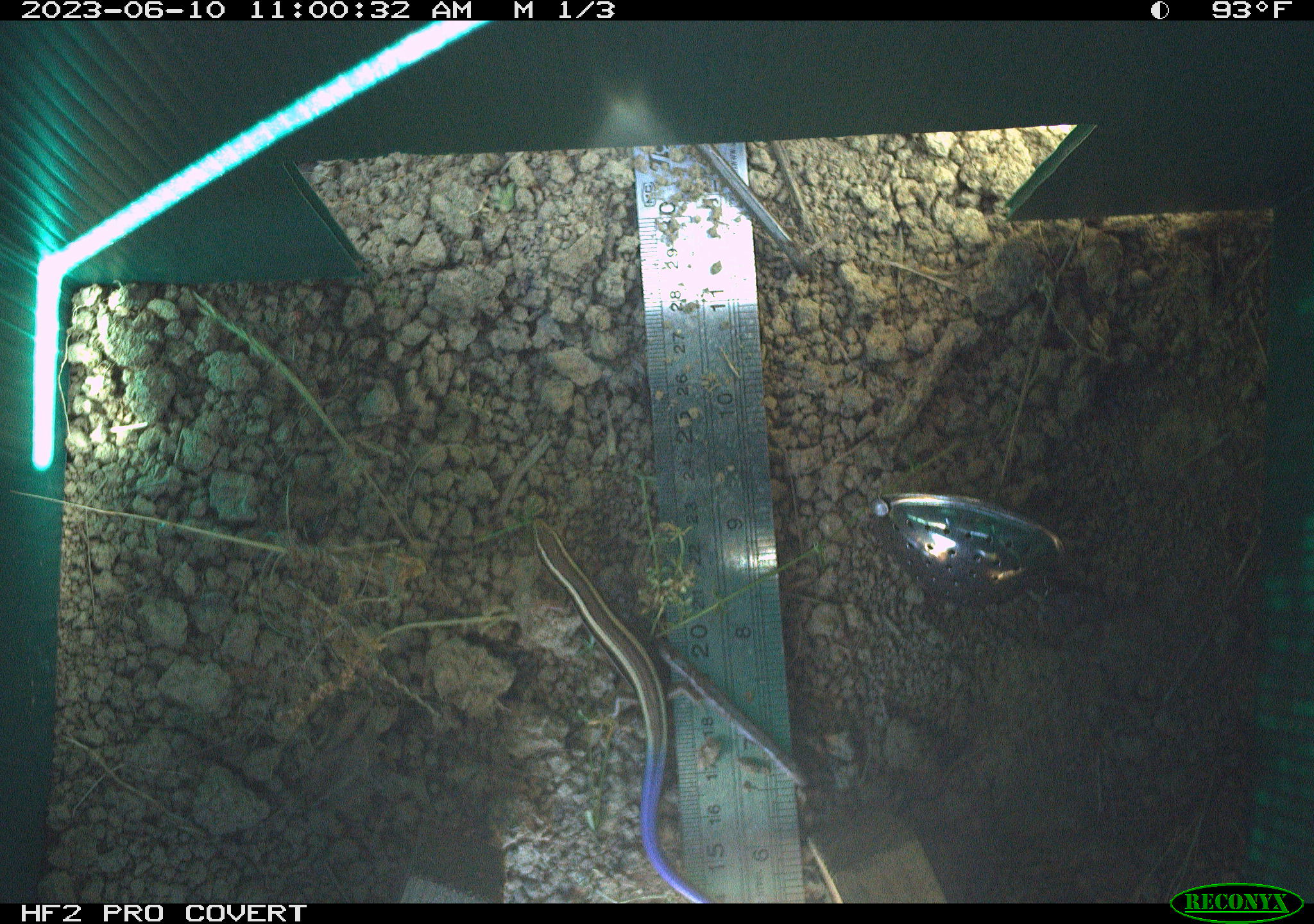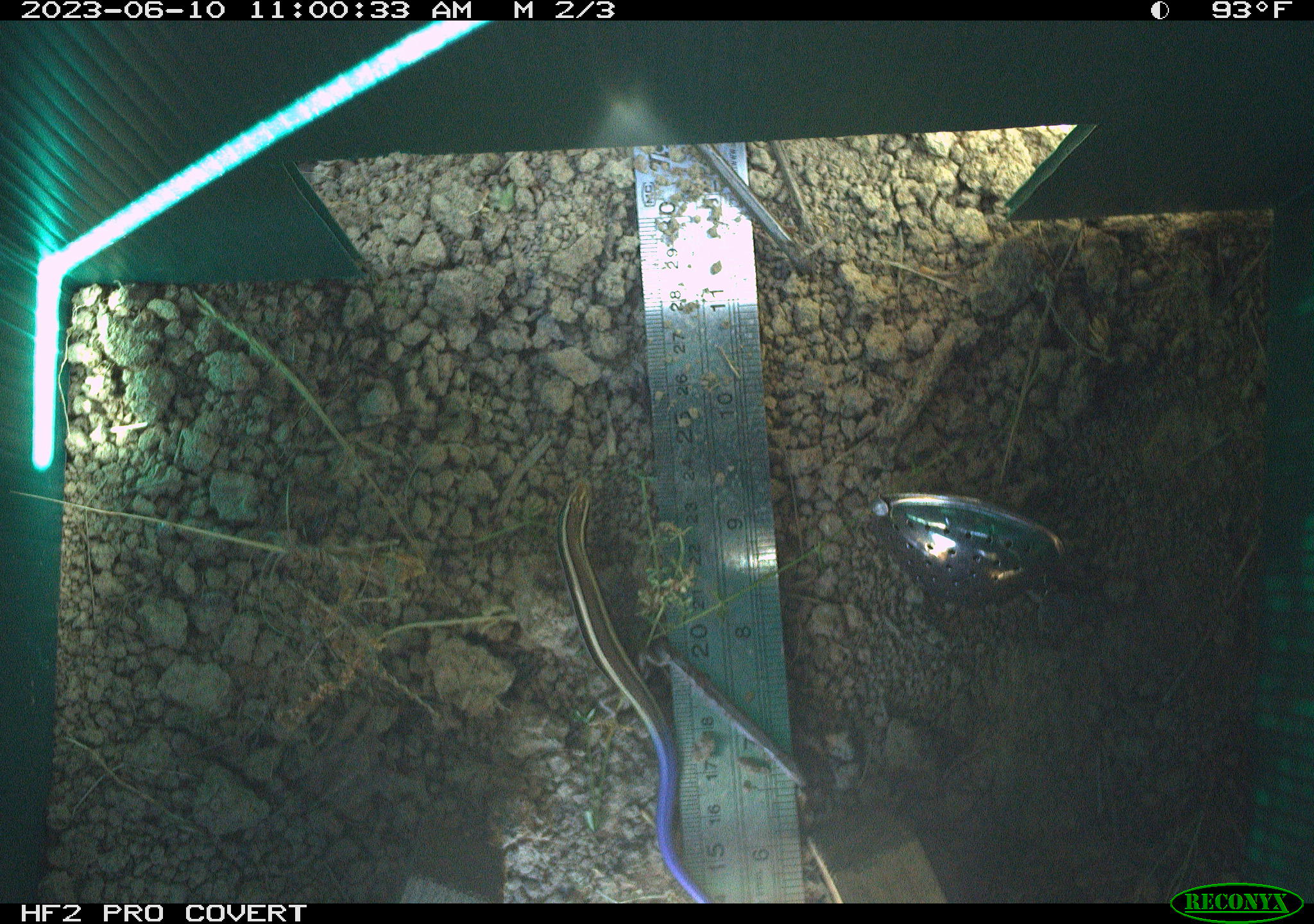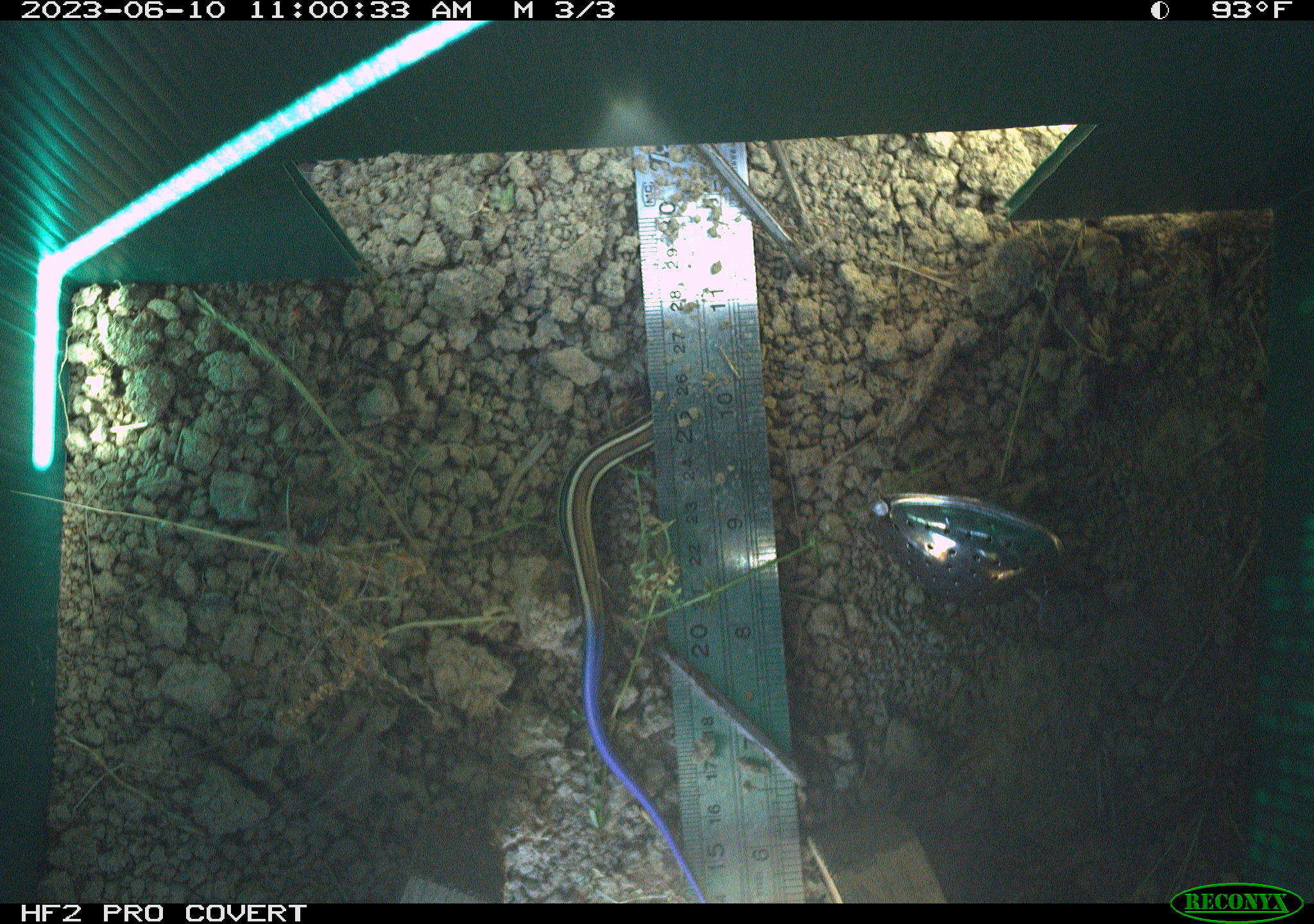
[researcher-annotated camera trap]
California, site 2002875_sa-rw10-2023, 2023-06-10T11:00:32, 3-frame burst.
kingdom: Animalia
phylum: Chordata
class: Reptilia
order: Squamata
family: Scincidae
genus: Plestiodon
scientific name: Plestiodon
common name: blue-tailed skinks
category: plestiodon species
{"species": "plestiodon species (blue-tailed skinks) (Plestiodon)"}